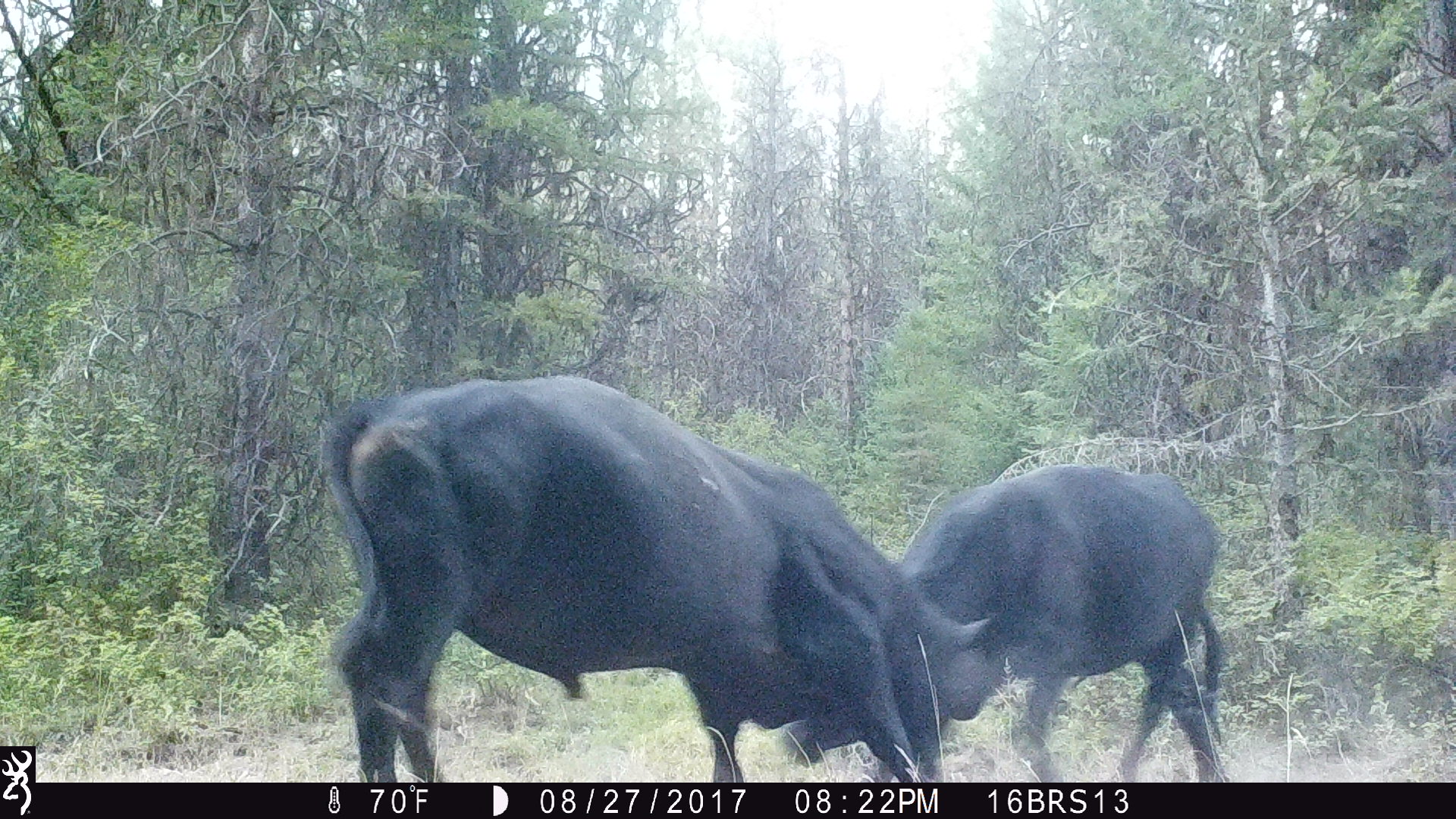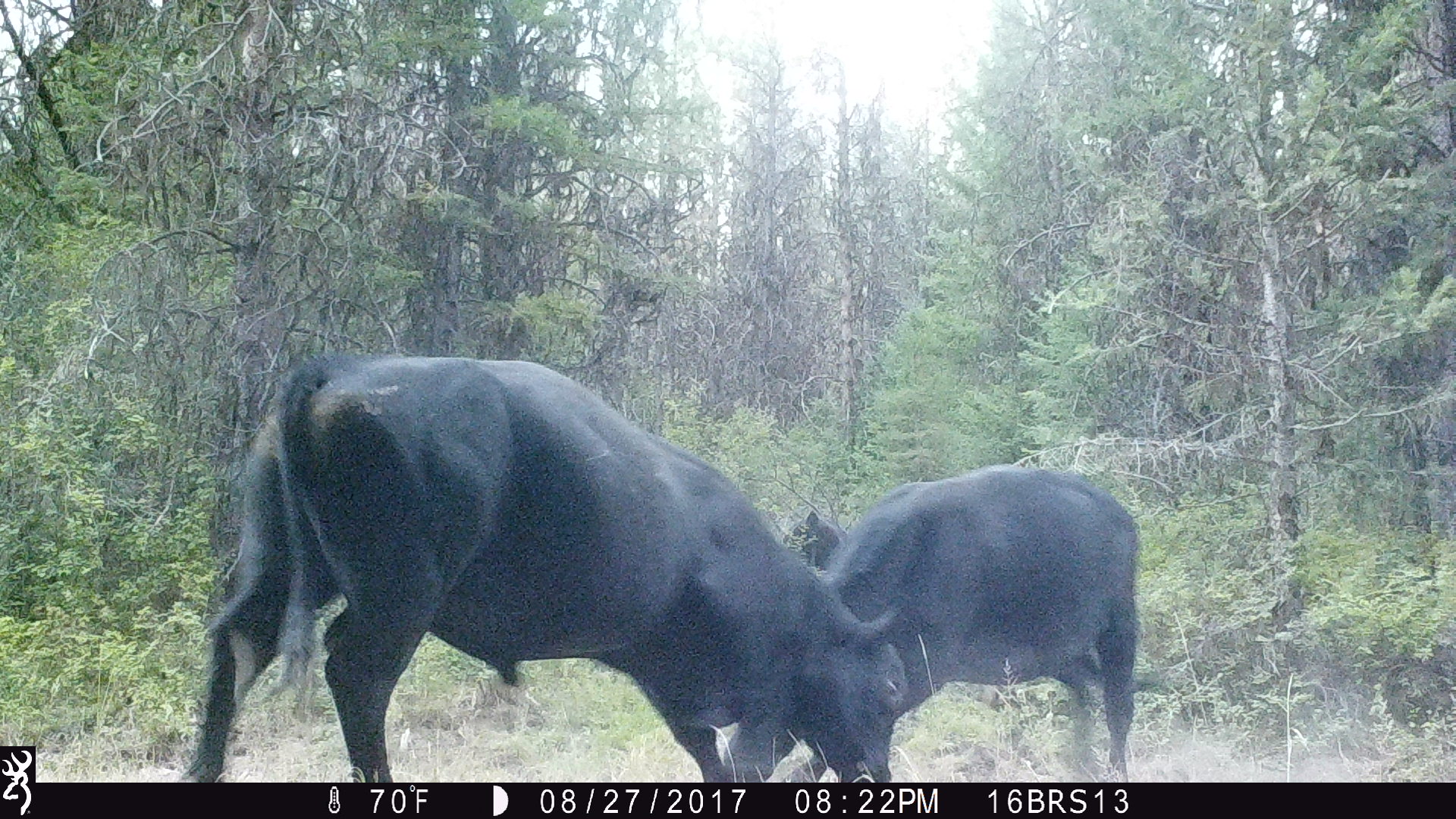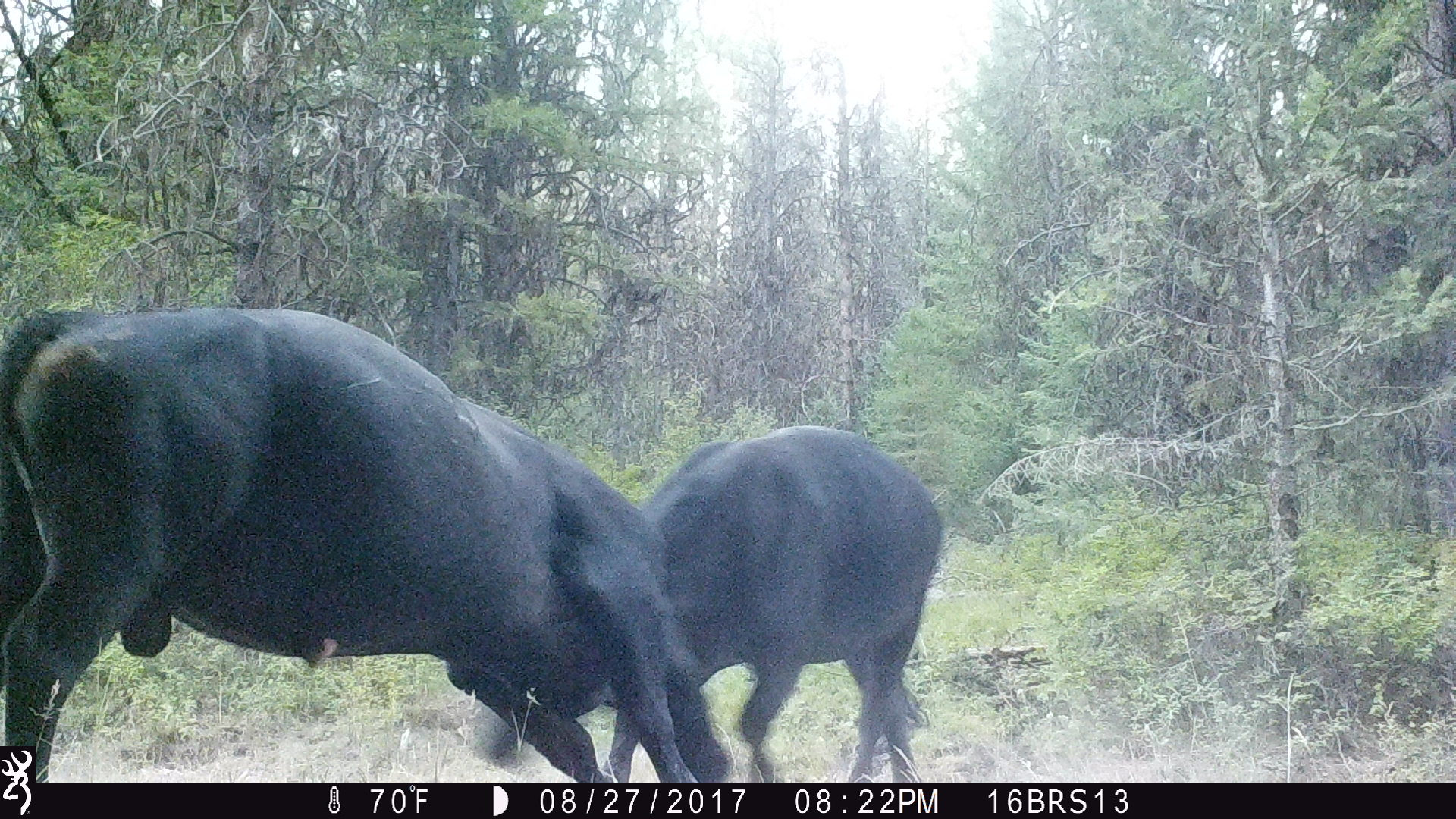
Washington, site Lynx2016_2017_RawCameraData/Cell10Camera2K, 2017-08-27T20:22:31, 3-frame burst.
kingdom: Animalia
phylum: Chordata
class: Mammalia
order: Artiodactyla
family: Bovidae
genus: Bos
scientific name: Bos taurus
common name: domestic cattle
Domestic cattle (Bos taurus). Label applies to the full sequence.